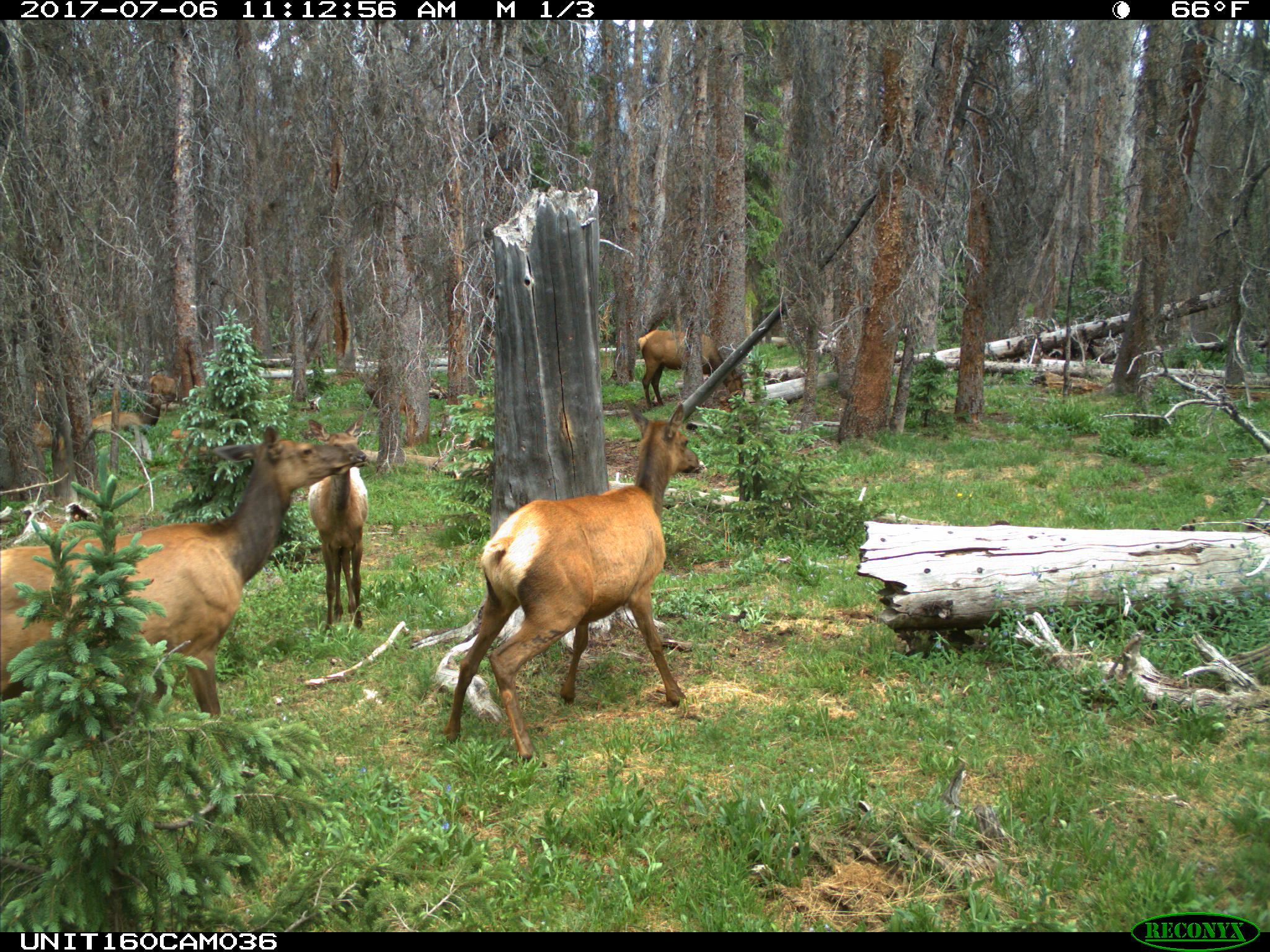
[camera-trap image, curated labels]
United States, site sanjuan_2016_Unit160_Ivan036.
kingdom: Animalia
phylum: Chordata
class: Mammalia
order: Artiodactyla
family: Cervidae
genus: Cervus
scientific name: Cervus elaphus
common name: red deer